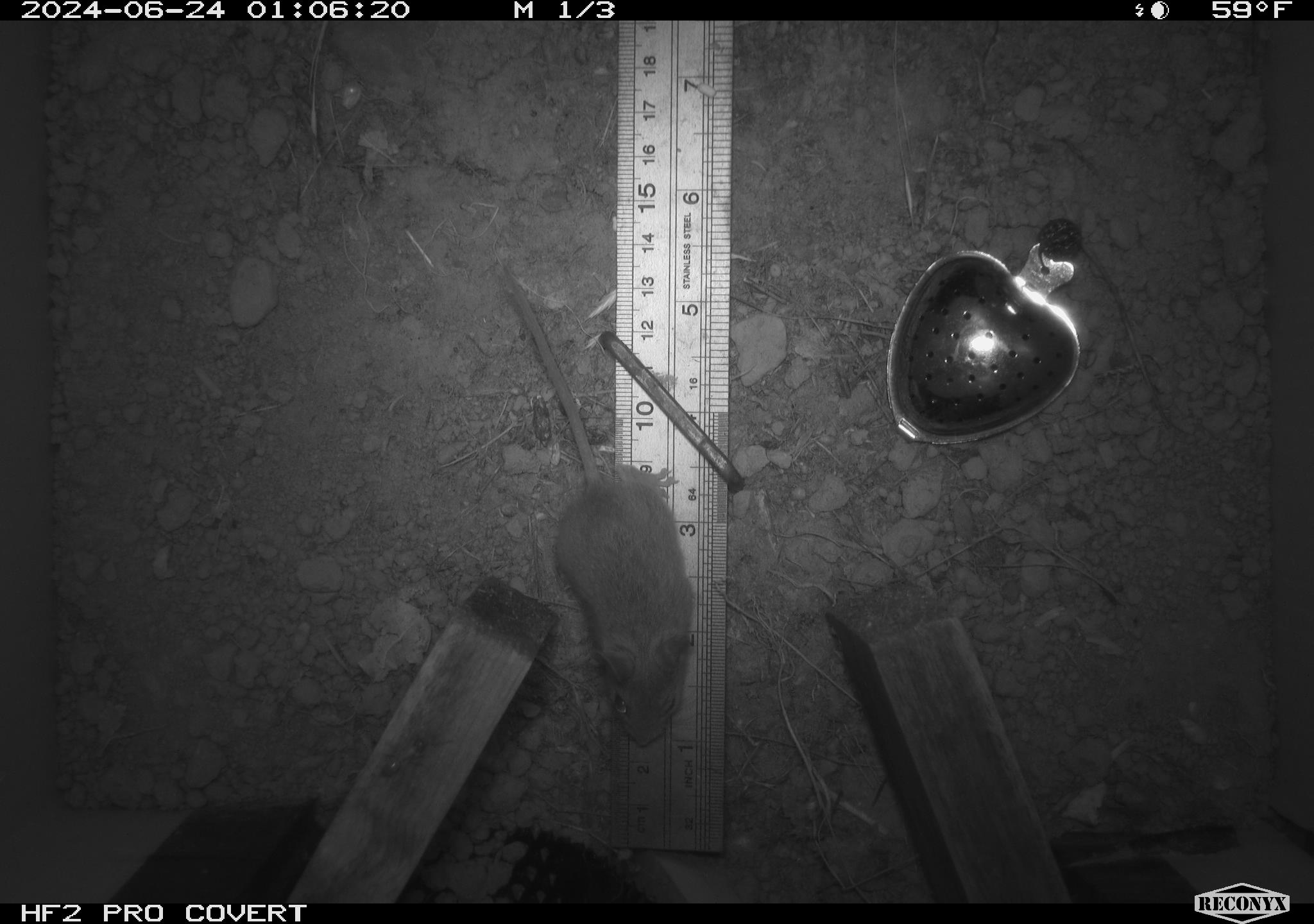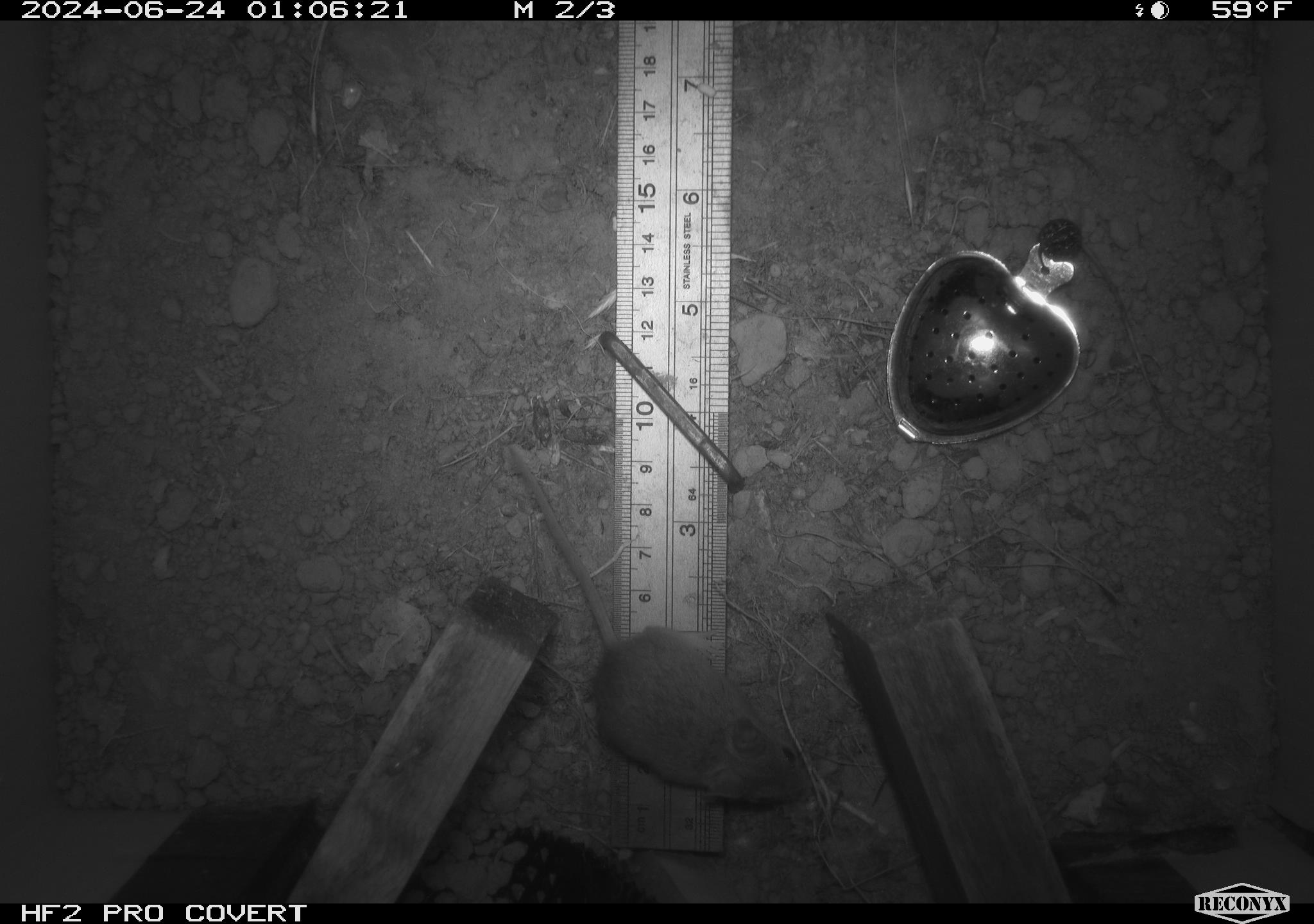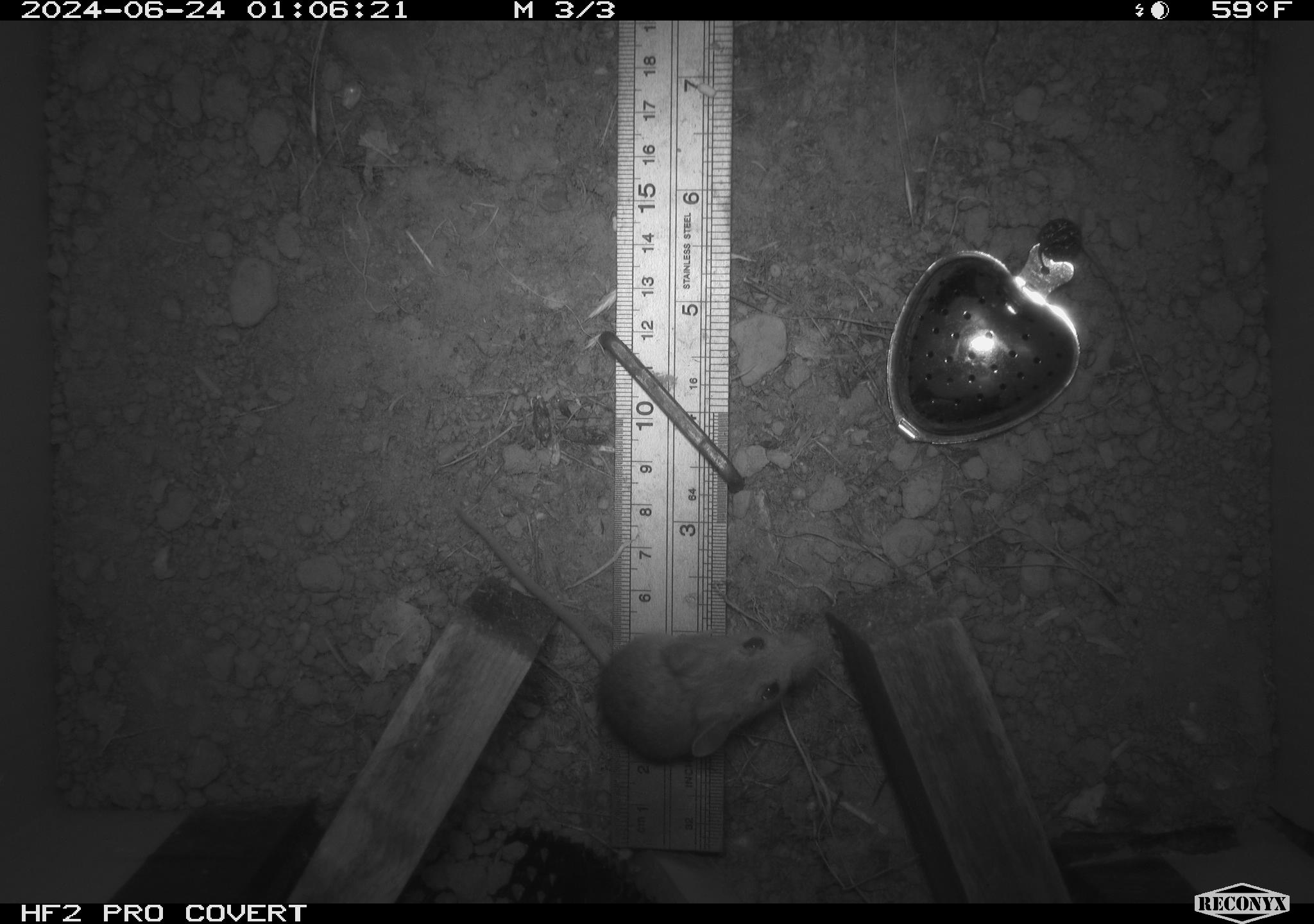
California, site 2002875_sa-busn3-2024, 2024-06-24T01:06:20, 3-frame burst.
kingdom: Animalia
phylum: Chordata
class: Mammalia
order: Rodentia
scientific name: Rodentia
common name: mouse species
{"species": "mouse species (Rodentia)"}